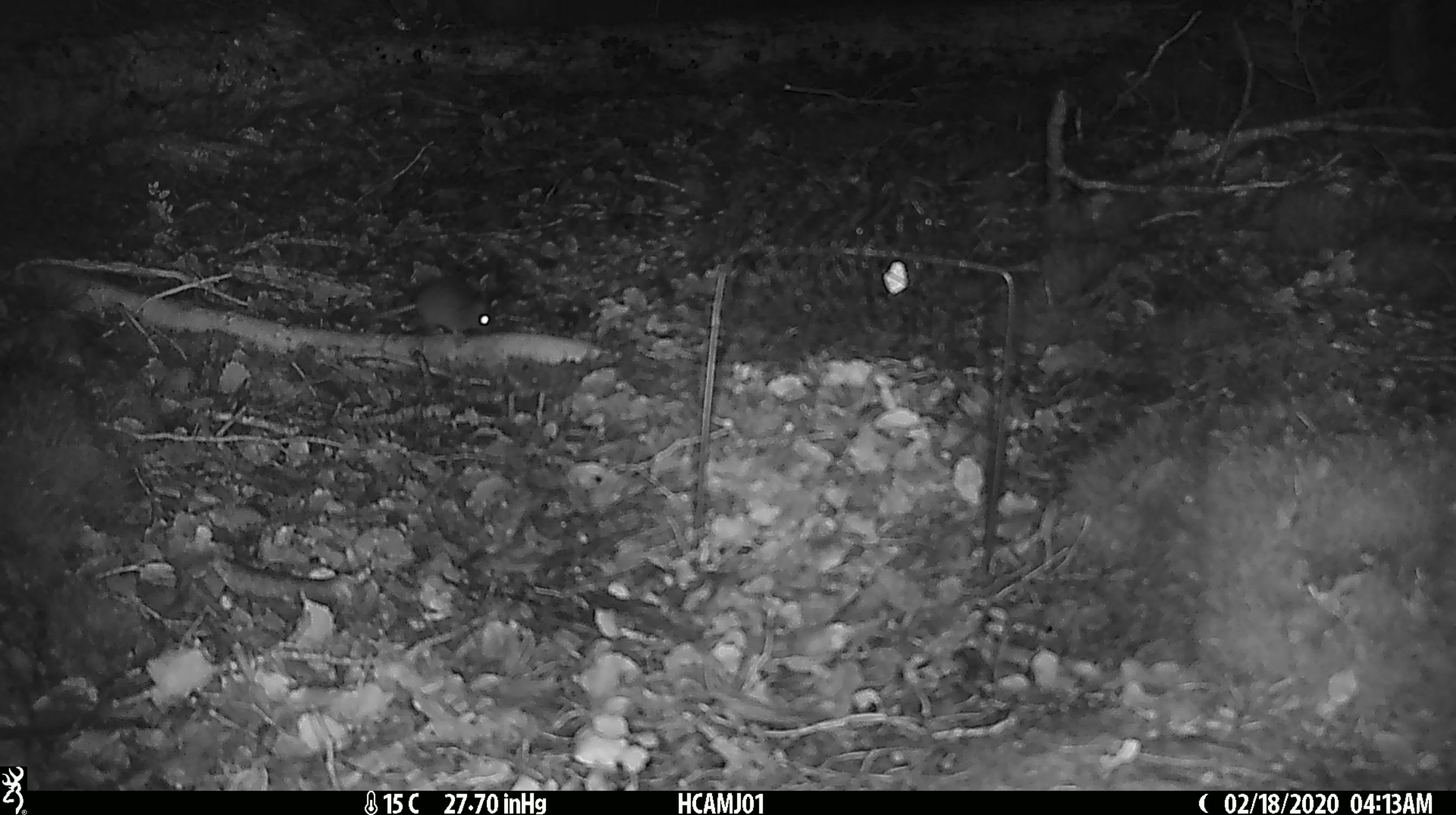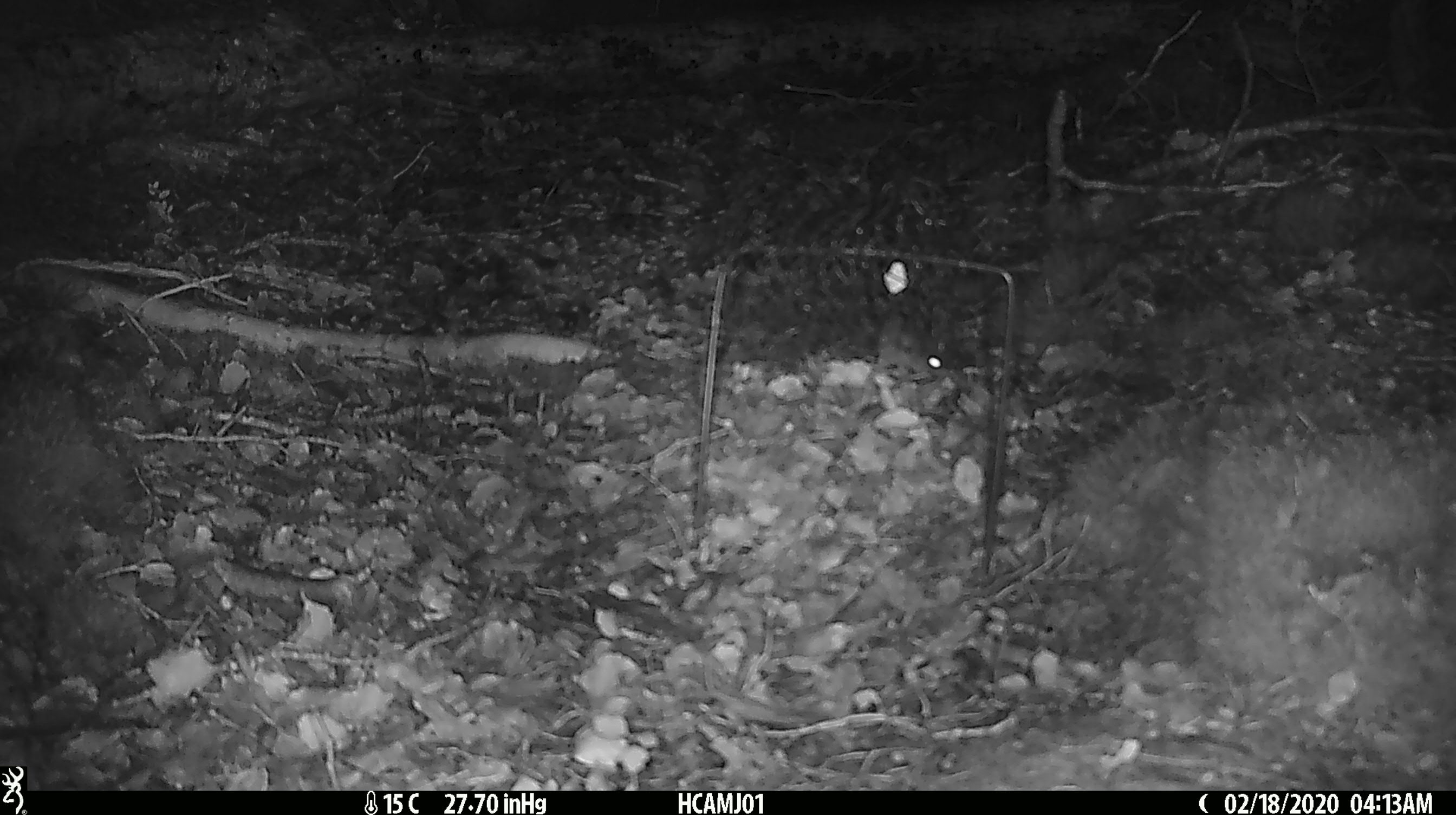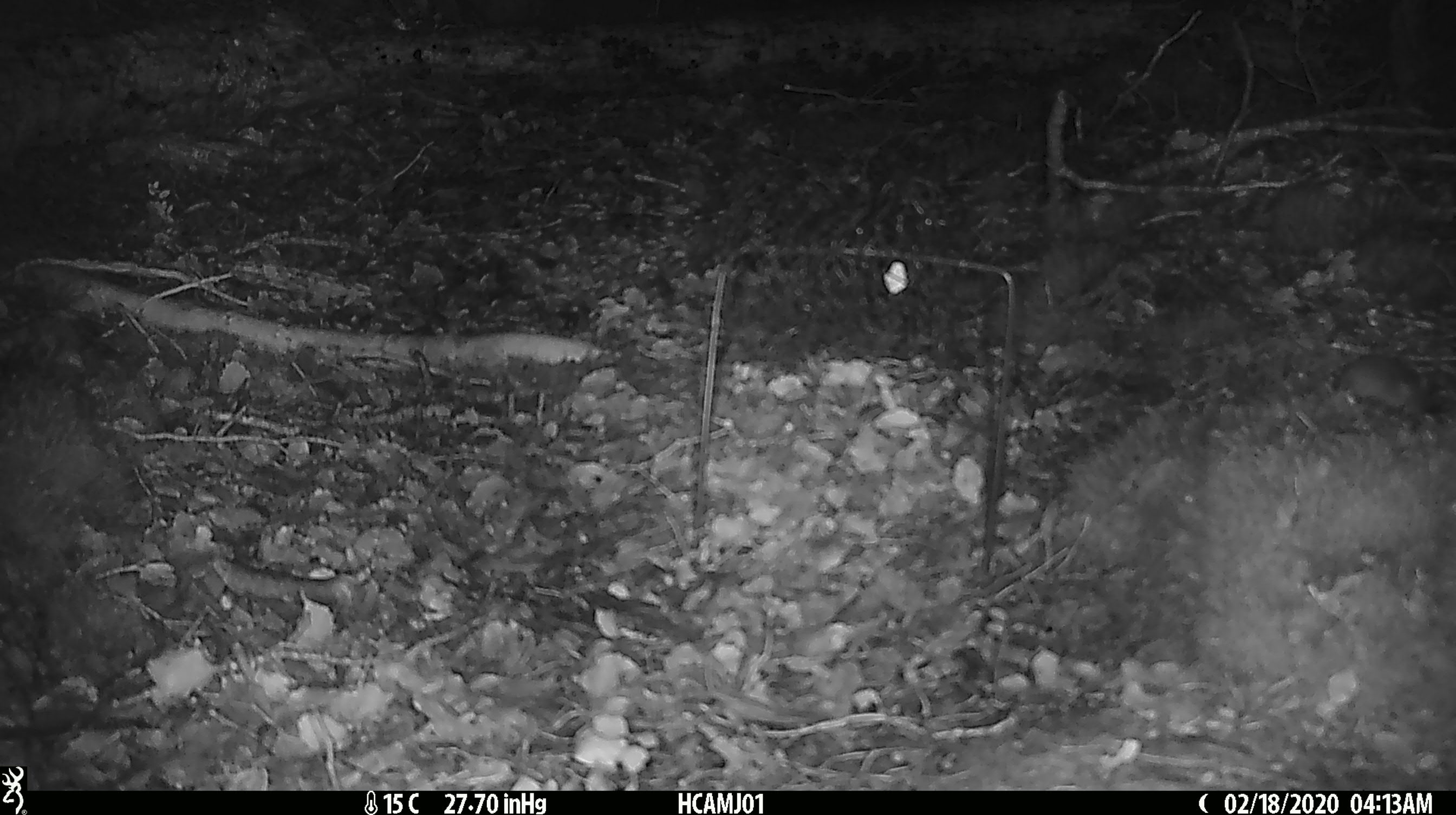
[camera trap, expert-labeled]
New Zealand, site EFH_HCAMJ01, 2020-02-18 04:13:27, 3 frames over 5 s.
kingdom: Animalia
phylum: Chordata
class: Mammalia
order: Rodentia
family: Muridae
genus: Mus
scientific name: Mus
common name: mouse